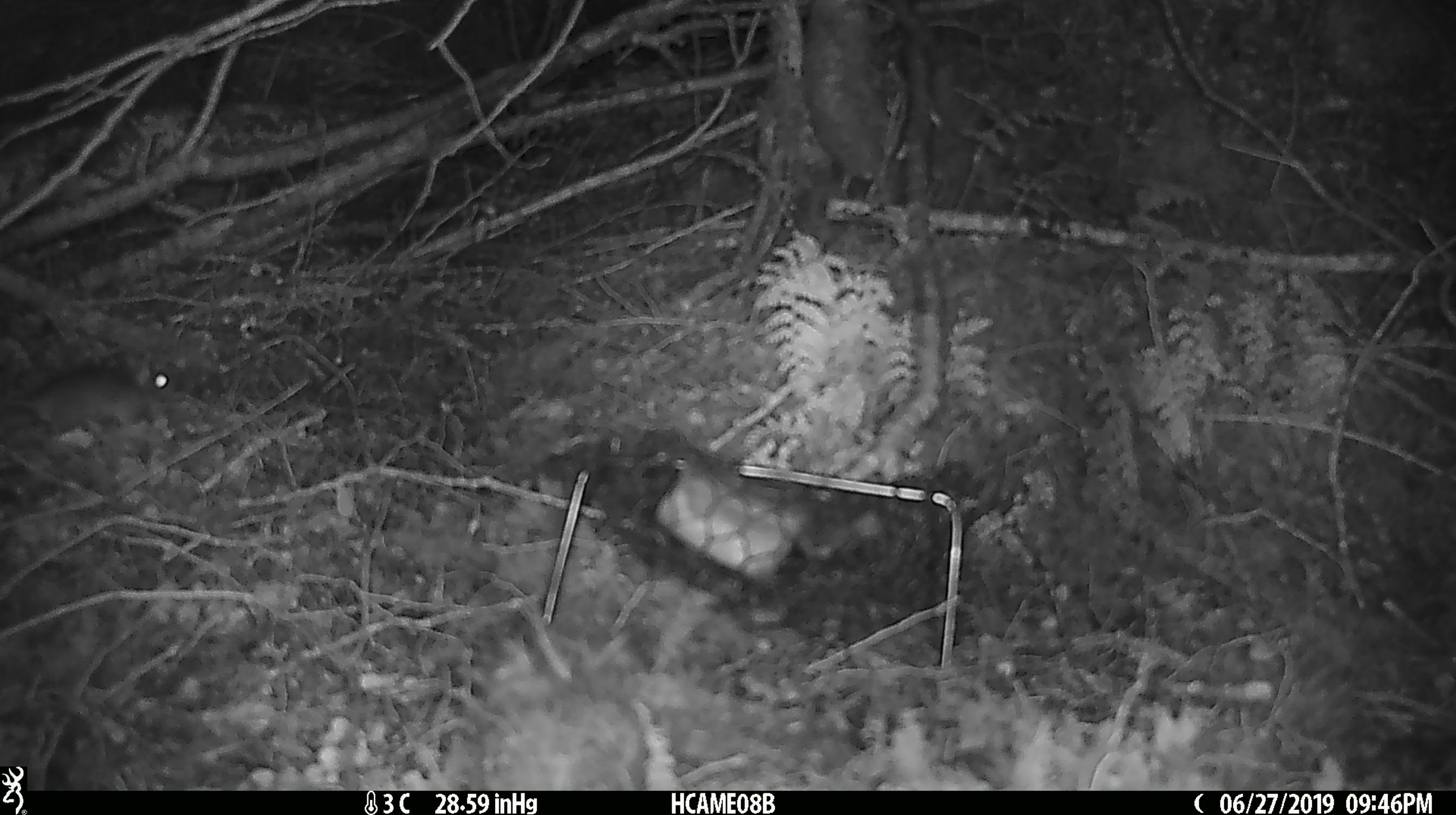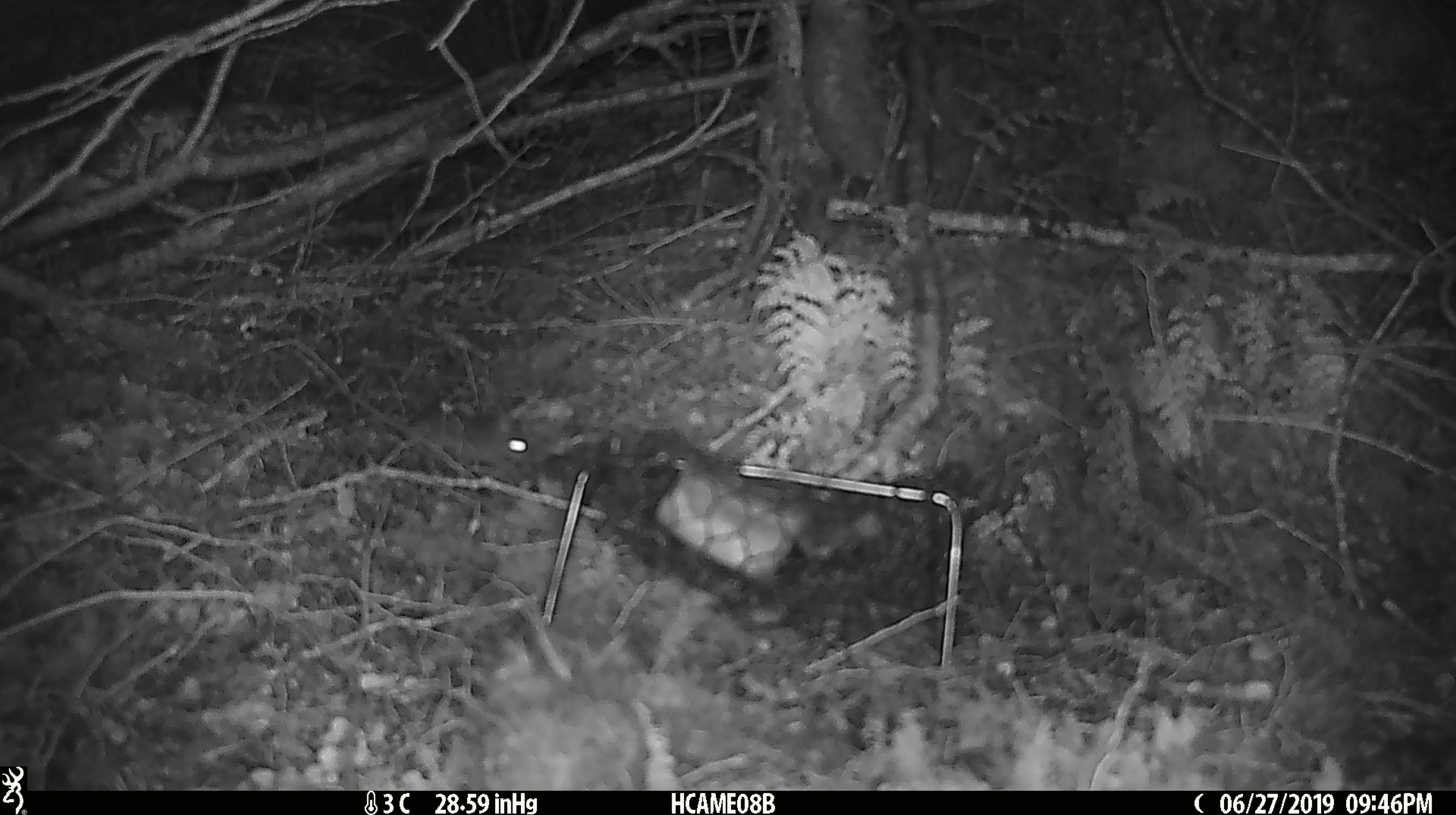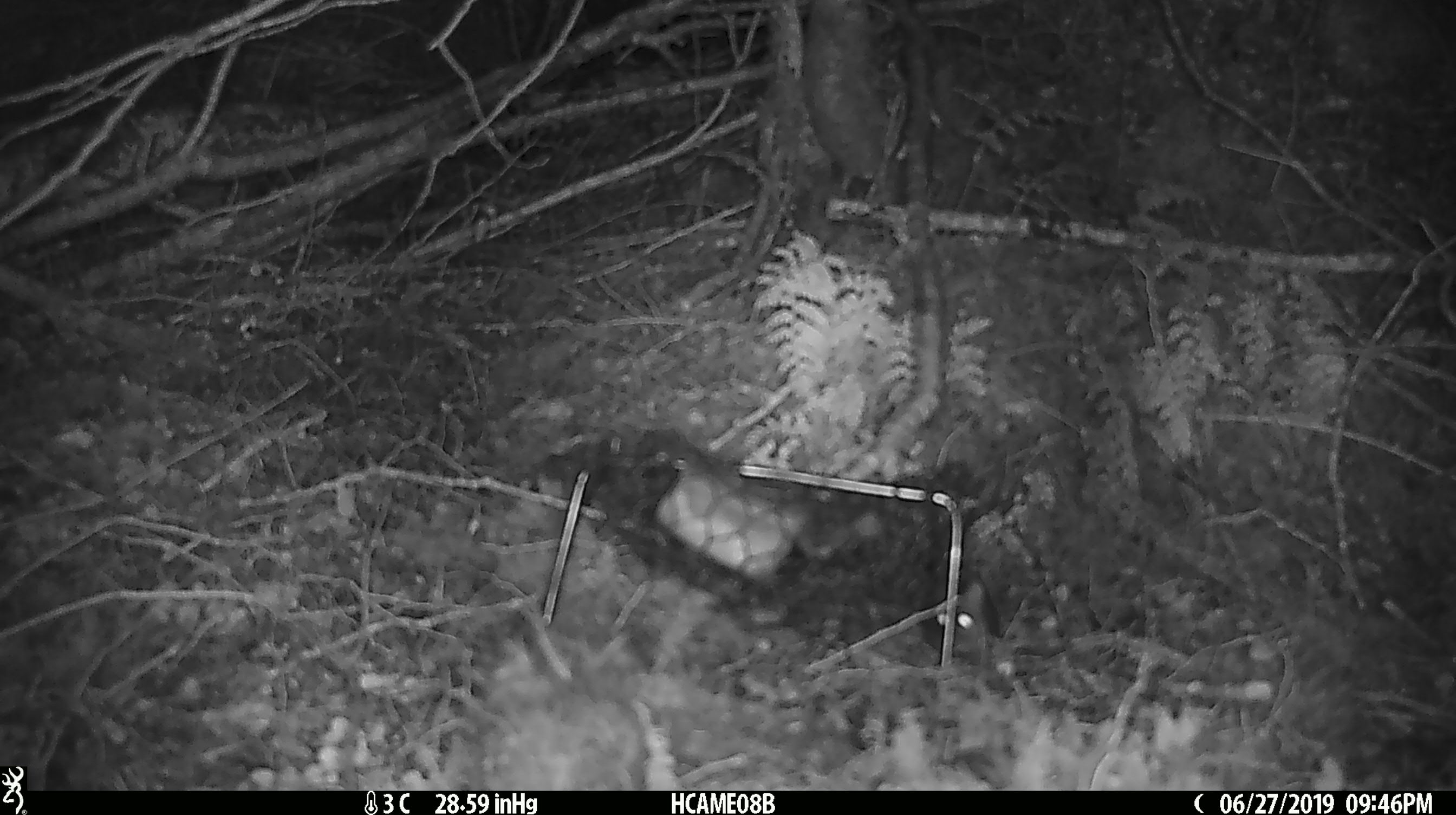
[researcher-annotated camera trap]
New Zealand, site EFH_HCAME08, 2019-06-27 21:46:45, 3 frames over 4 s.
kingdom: Animalia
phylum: Chordata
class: Mammalia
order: Rodentia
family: Muridae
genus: Mus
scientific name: Mus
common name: mouse